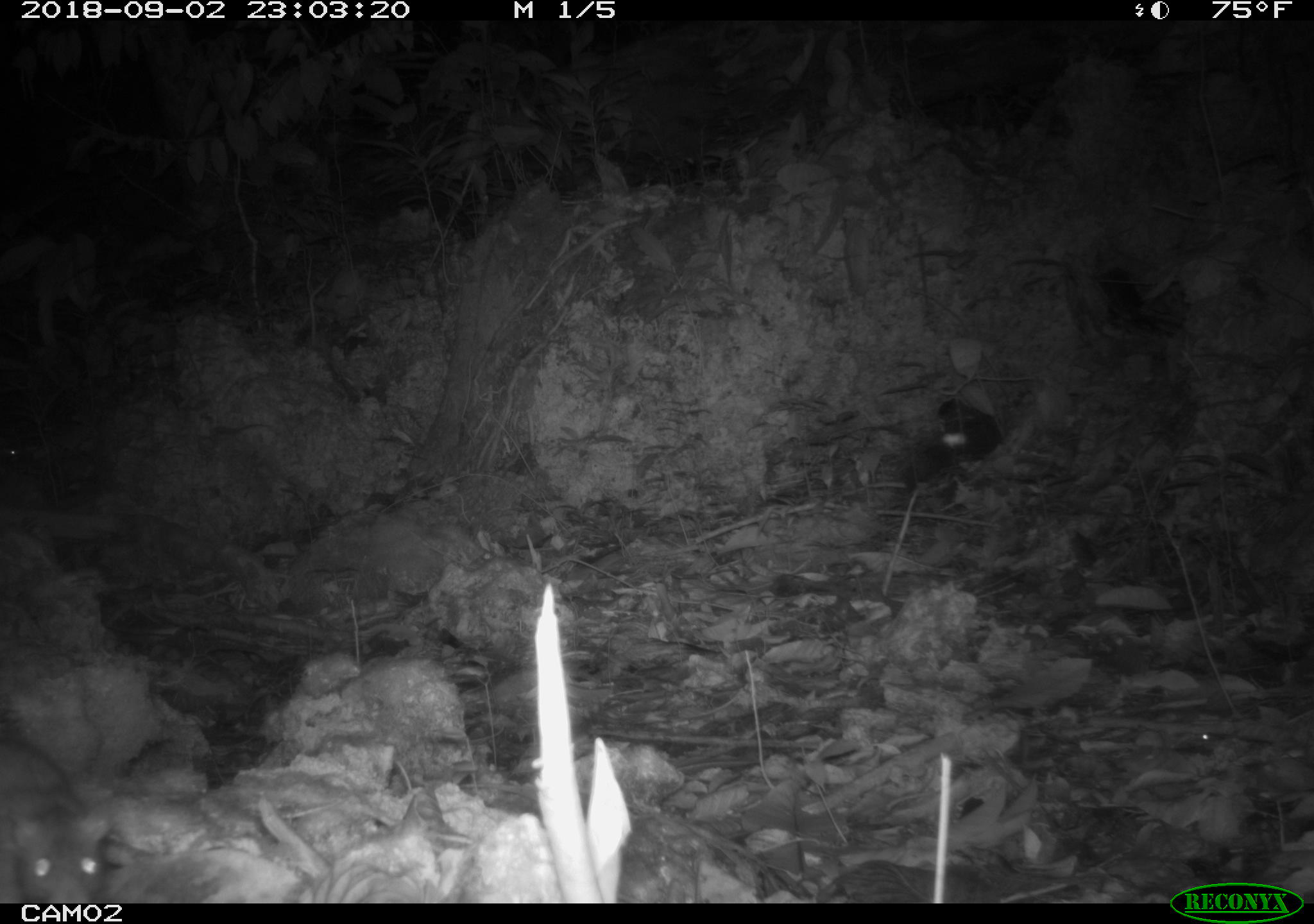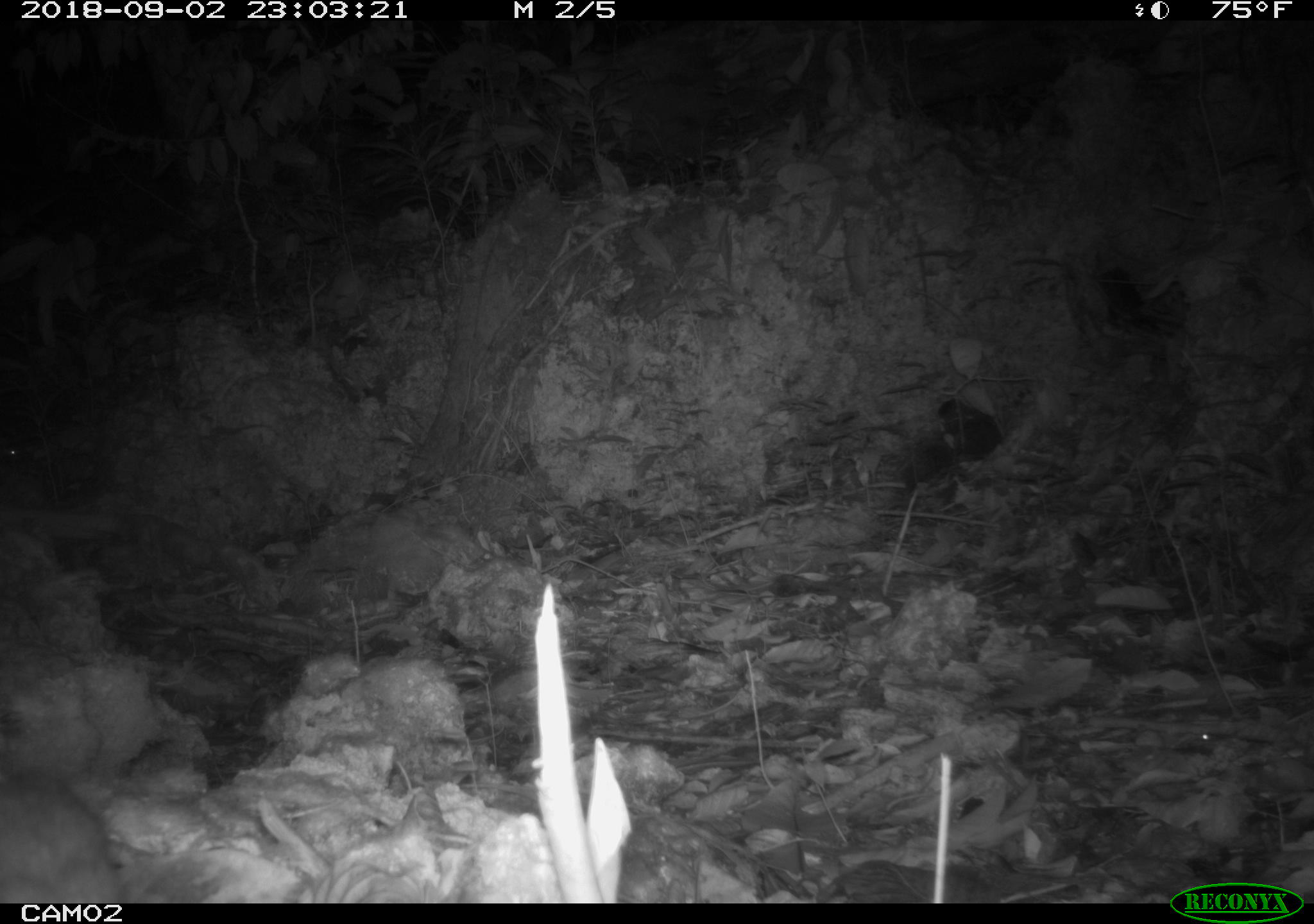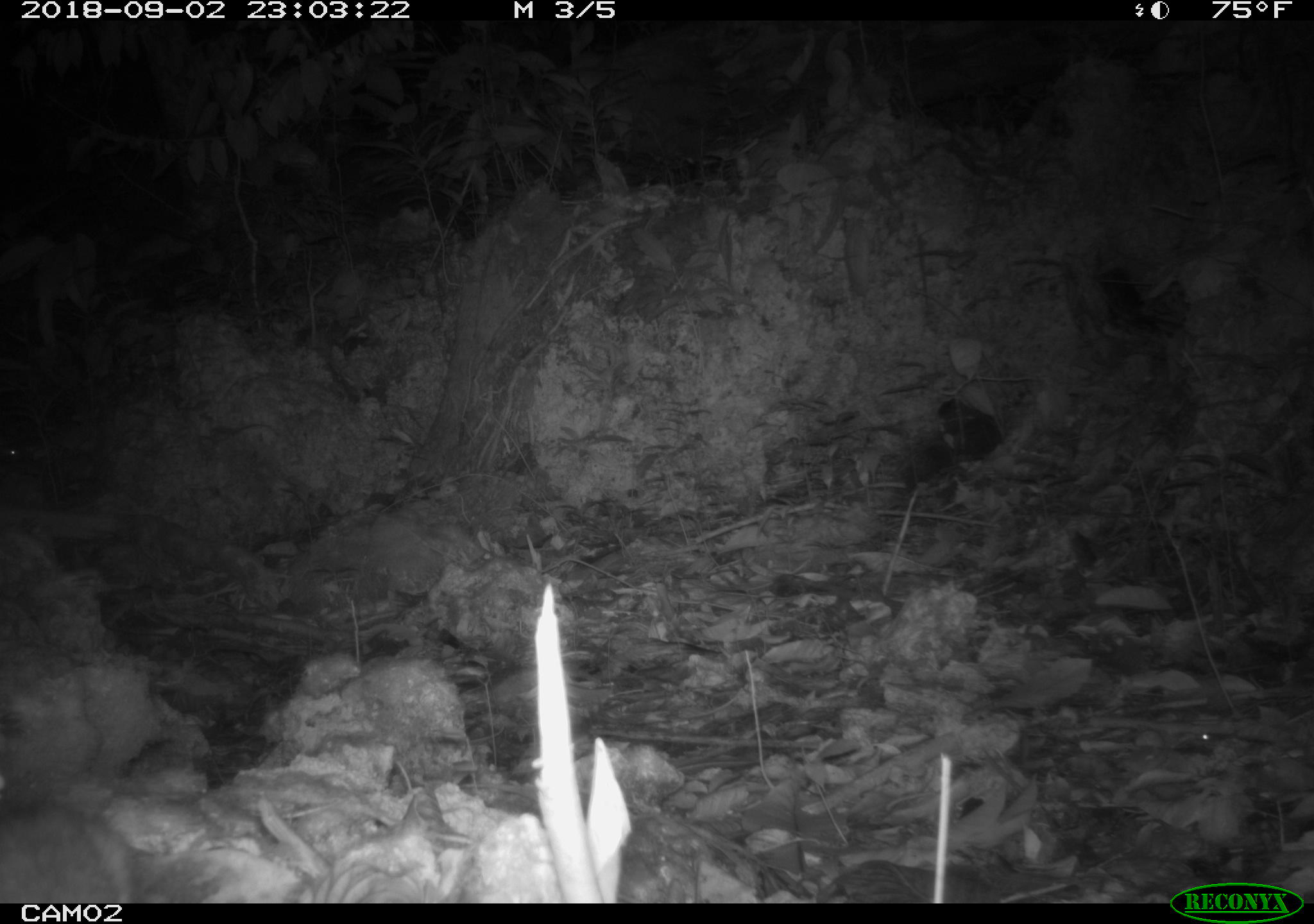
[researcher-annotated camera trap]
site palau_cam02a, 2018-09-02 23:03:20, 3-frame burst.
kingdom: Animalia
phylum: Chordata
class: Mammalia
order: Rodentia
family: Muridae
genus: Rattus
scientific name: Rattus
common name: rat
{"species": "rat (Rattus)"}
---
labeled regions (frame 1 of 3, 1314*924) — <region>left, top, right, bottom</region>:
rat: <region>0, 724, 114, 909</region>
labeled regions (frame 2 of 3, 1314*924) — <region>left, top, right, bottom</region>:
rat: <region>0, 768, 126, 907</region>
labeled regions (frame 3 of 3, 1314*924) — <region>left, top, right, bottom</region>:
rat: <region>0, 794, 193, 908</region>